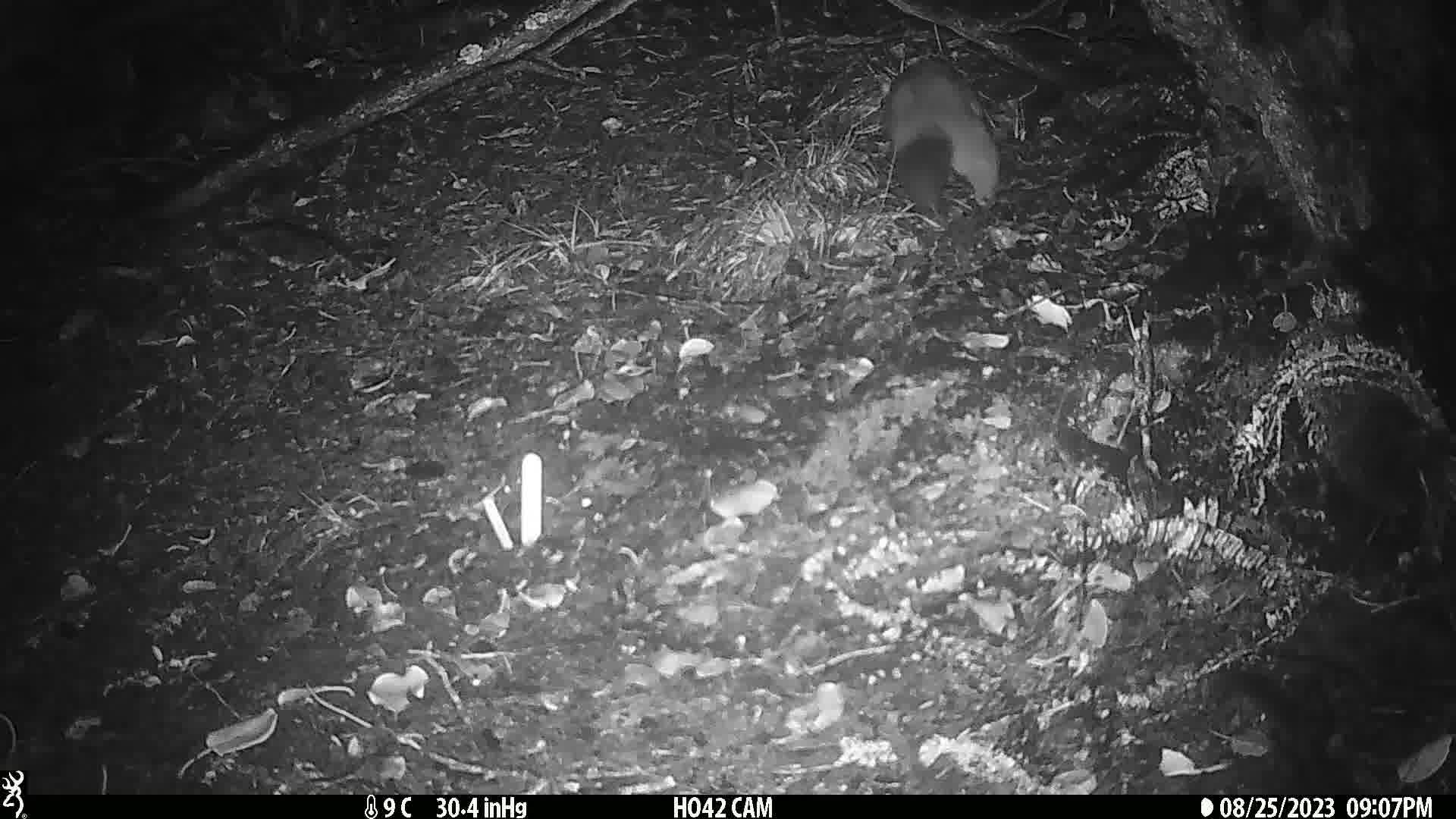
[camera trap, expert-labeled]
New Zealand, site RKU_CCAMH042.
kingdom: Animalia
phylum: Chordata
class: Mammalia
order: Diprotodontia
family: Phalangeridae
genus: Trichosurus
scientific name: Trichosurus vulpecula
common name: common brushtail possum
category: possum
Possum (common brushtail possum) (Trichosurus vulpecula).